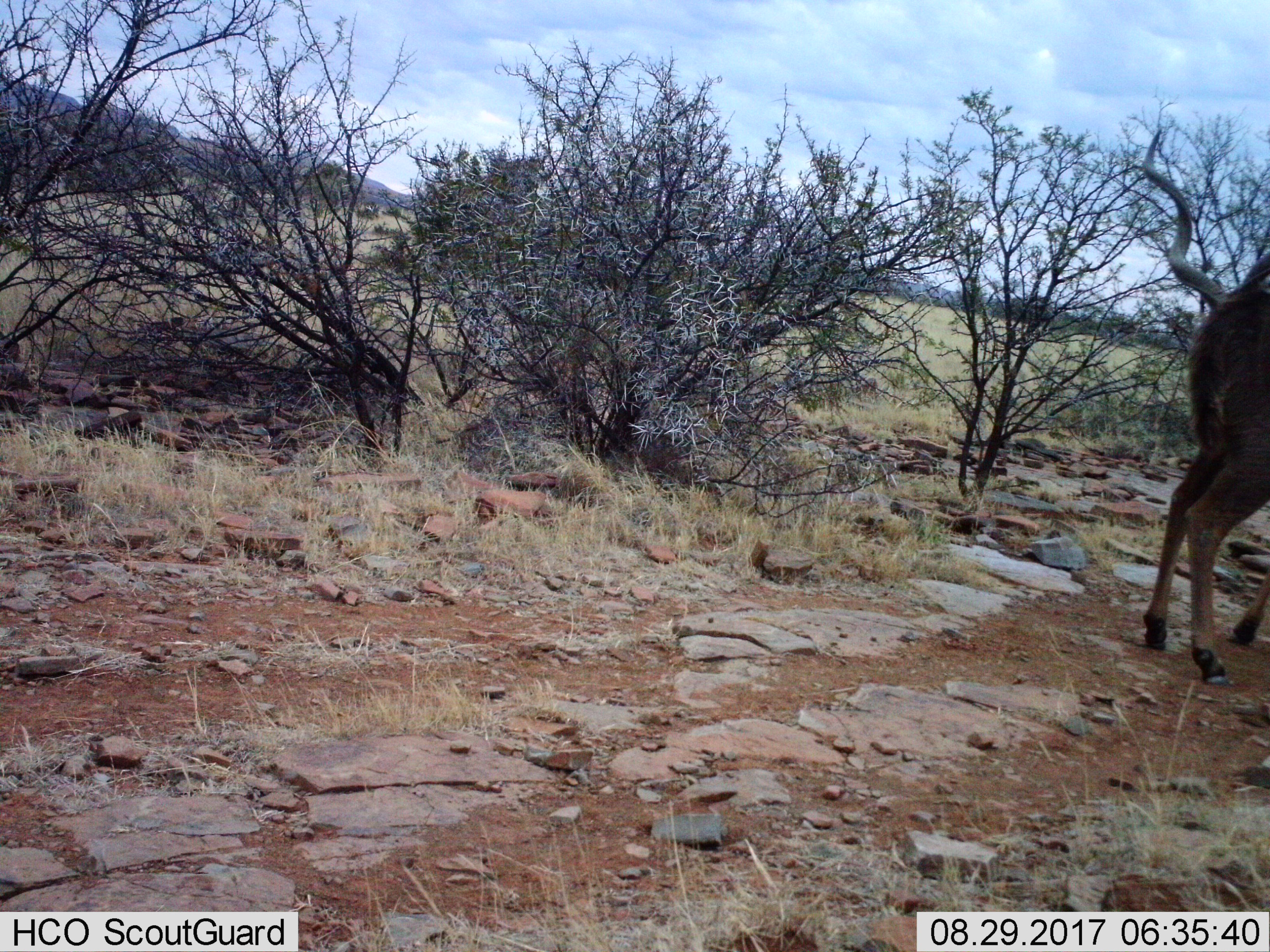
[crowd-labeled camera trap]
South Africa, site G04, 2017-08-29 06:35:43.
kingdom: Animalia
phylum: Chordata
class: Mammalia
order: Artiodactyla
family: Bovidae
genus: Tragelaphus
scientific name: Tragelaphus strepsiceros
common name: greater kudu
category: kudu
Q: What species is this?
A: Kudu (greater kudu) (Tragelaphus strepsiceros).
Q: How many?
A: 1.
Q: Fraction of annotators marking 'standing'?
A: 62%.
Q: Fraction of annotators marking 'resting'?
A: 0%.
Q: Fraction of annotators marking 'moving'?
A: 25%.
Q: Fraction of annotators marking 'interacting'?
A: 12%.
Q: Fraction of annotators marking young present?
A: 0%.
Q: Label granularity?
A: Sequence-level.